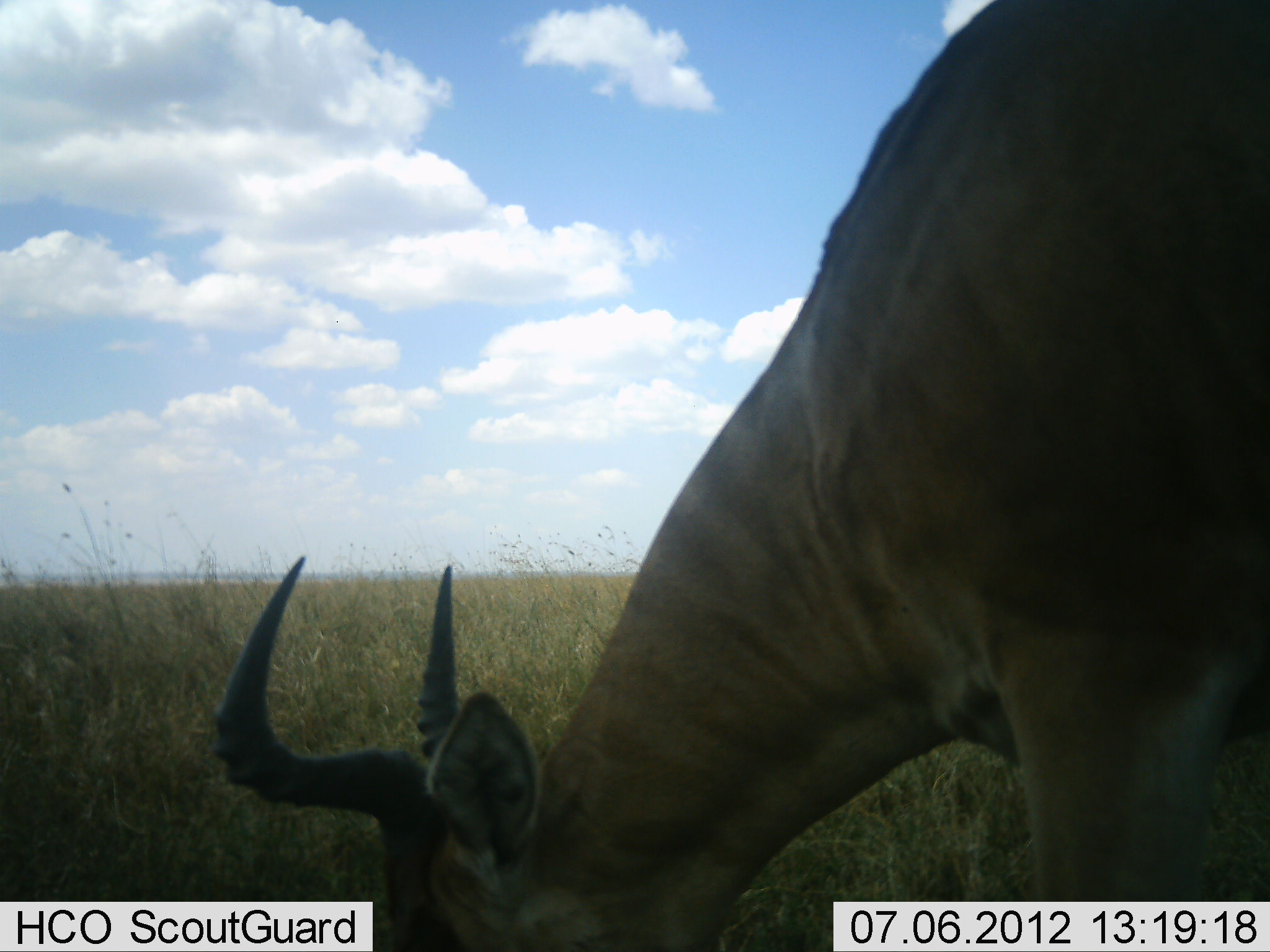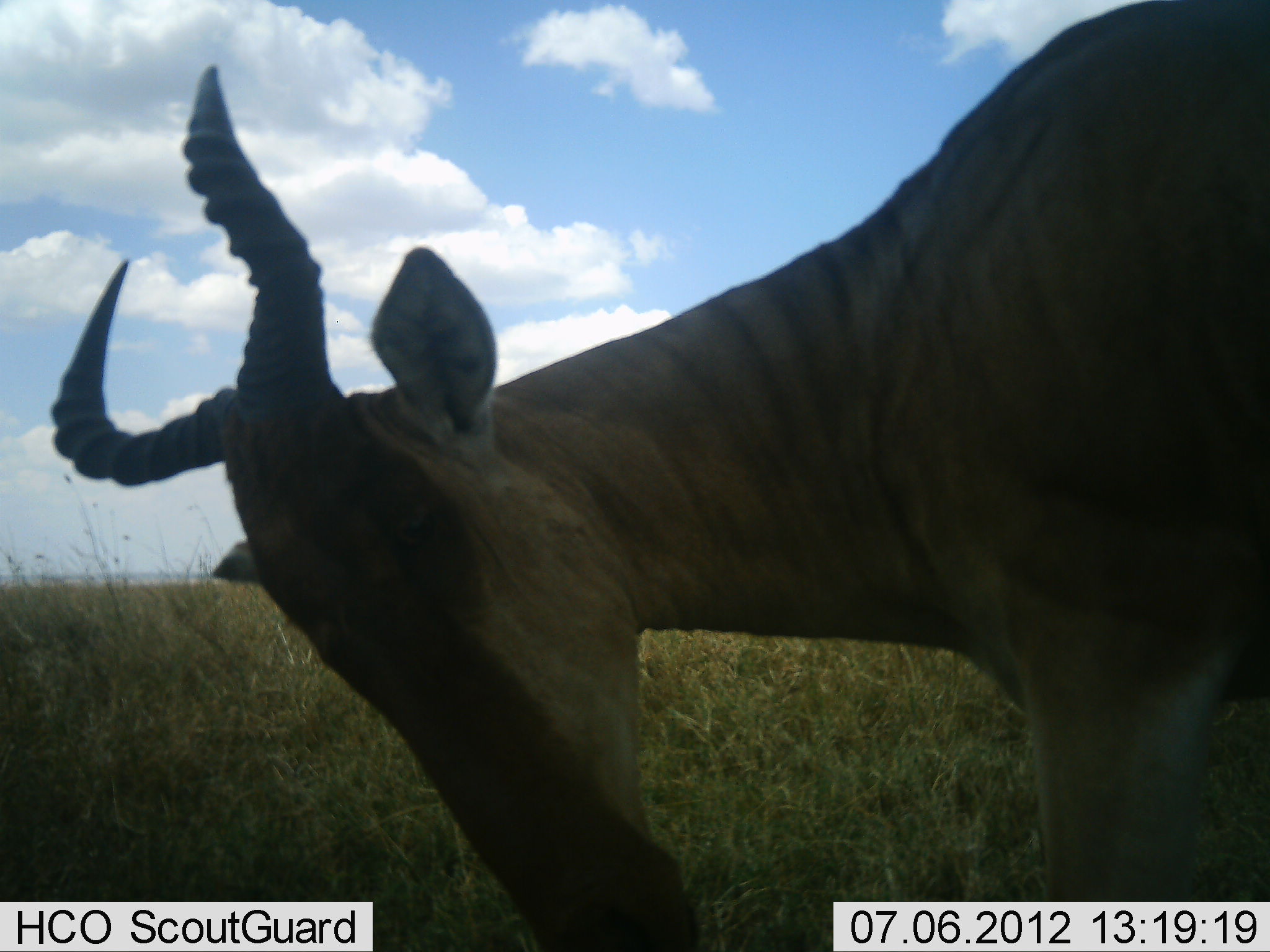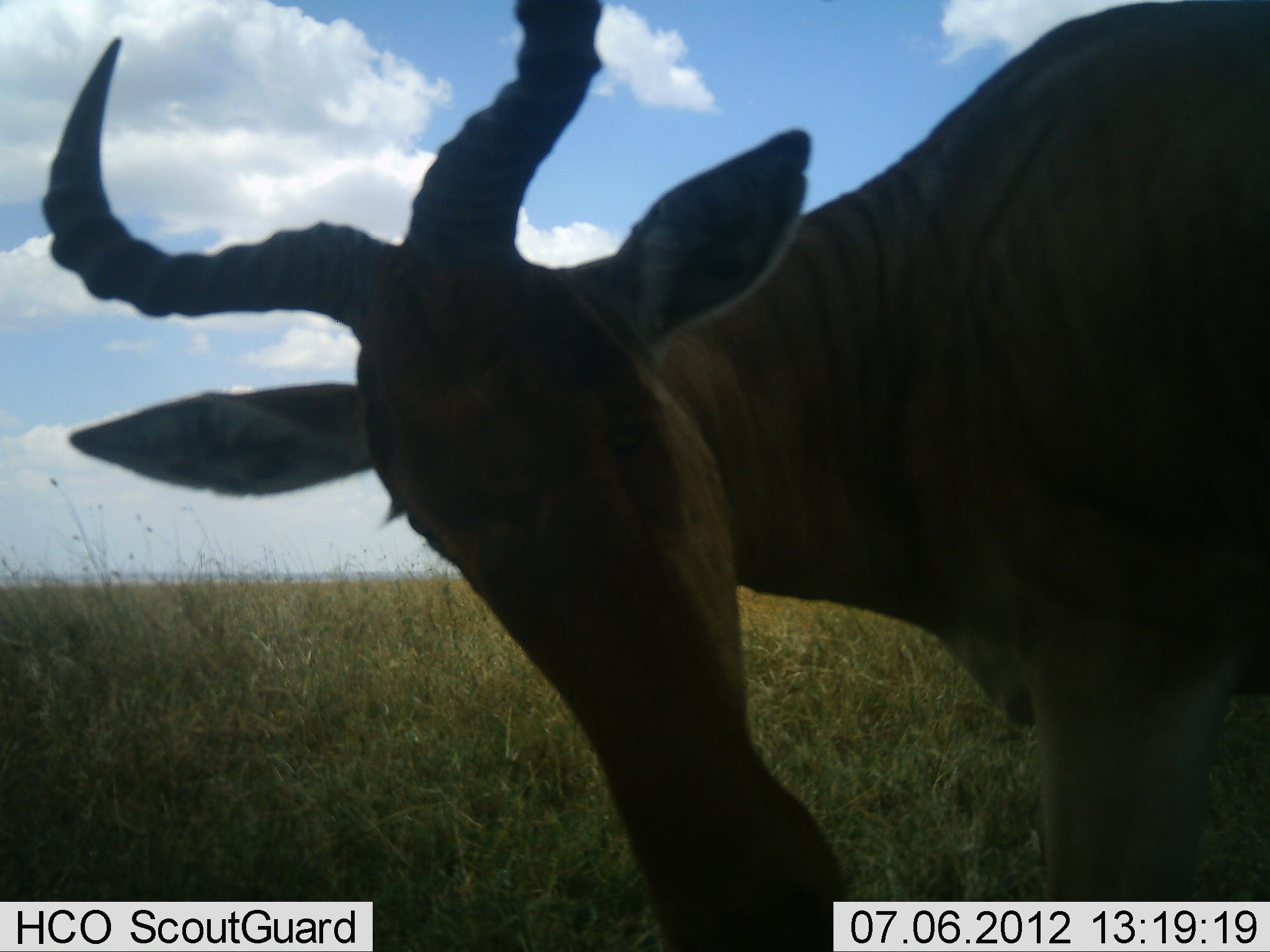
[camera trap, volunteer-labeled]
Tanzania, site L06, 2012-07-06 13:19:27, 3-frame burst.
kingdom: Animalia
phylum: Chordata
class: Mammalia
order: Artiodactyla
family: Bovidae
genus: Alcelaphus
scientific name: Alcelaphus buselaphus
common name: hartebeest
Hartebeest (Alcelaphus buselaphus), count 1. Behavior (volunteer vote fractions): standing 30%, resting 0%, moving 10%, interacting 0%. Young present (vote fraction): 0%. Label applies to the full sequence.